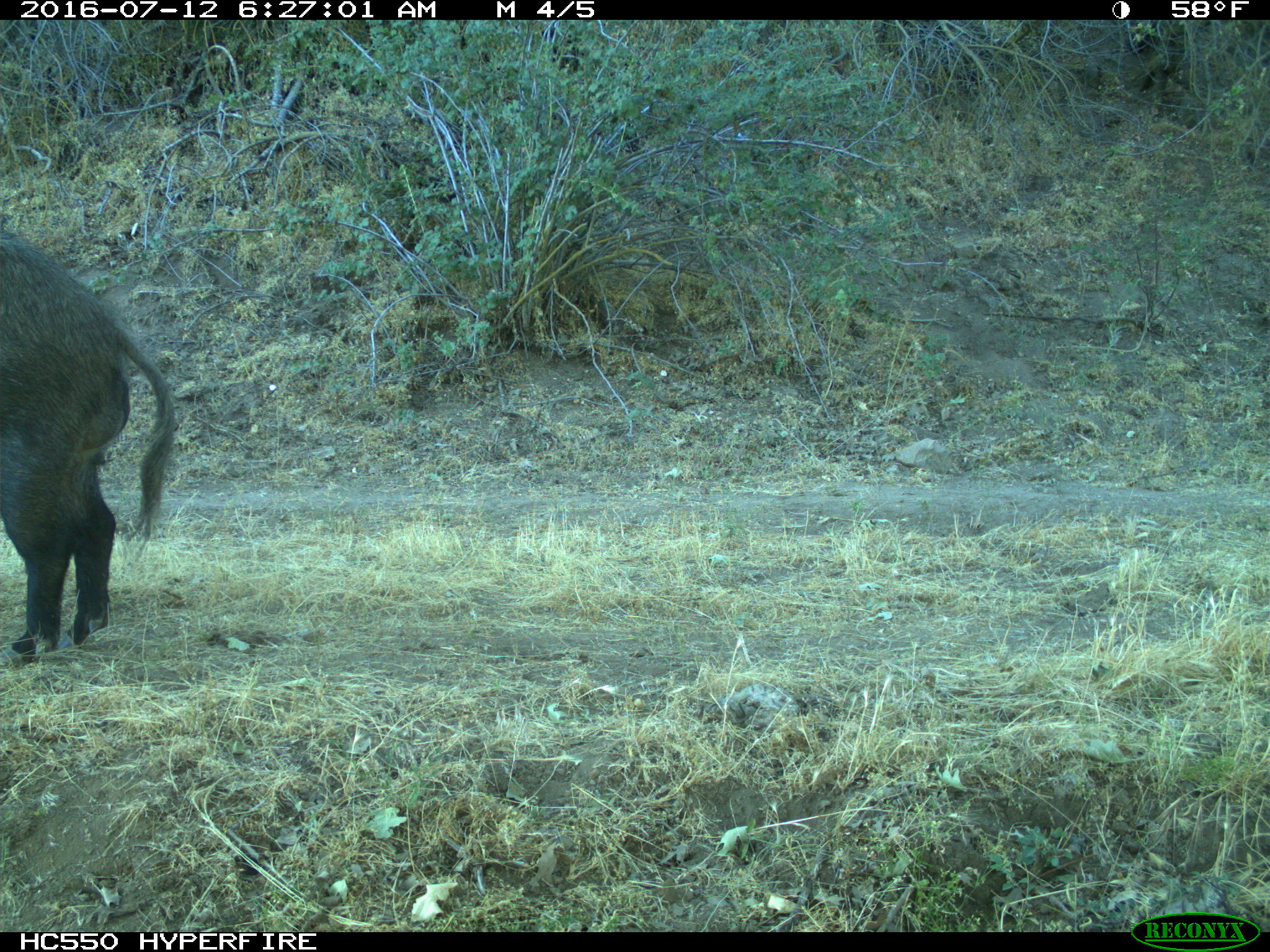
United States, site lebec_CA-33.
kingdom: Animalia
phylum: Chordata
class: Mammalia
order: Artiodactyla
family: Suidae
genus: Sus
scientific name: Sus scrofa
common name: wild boar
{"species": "Sus scrofa (wild boar)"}